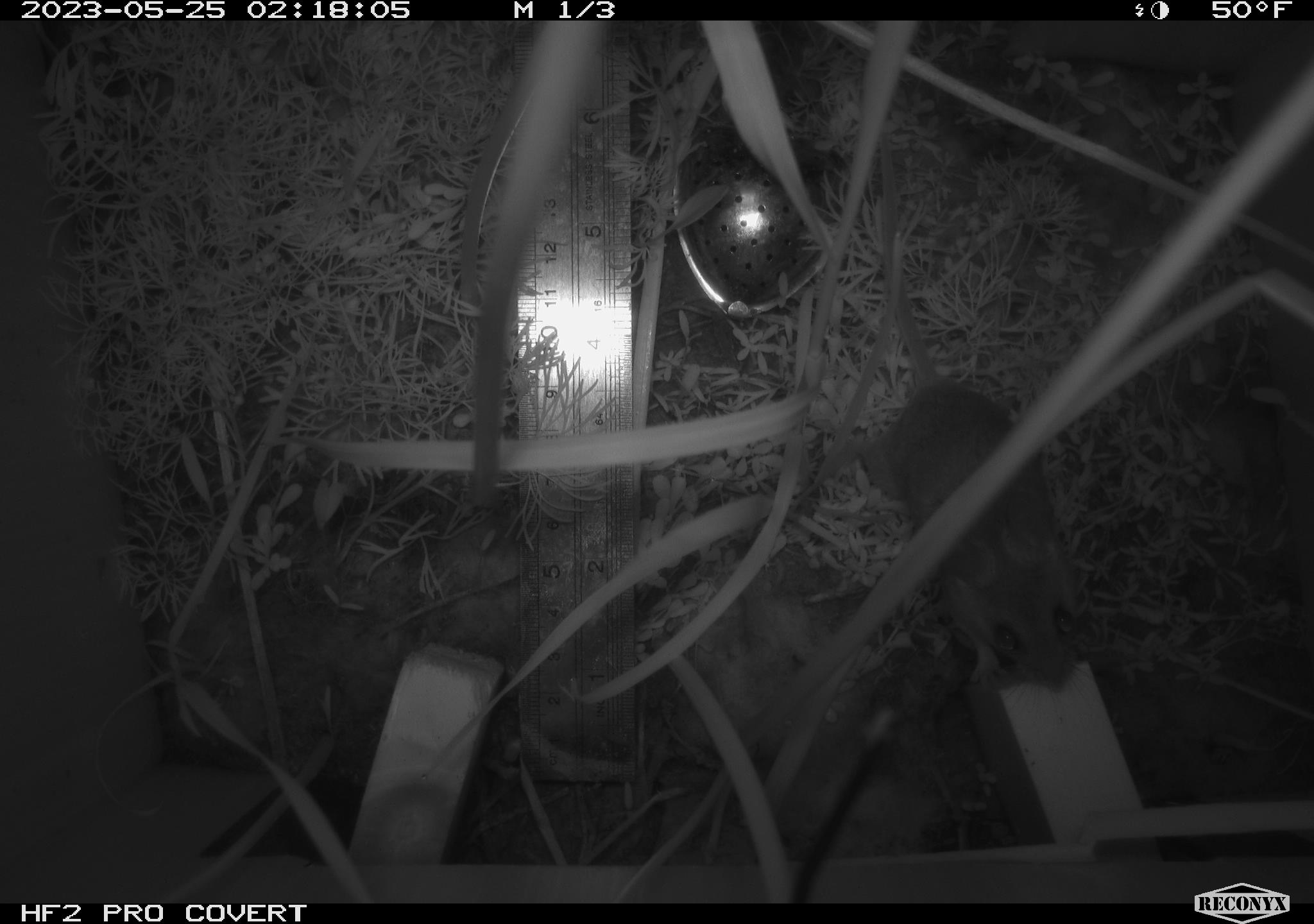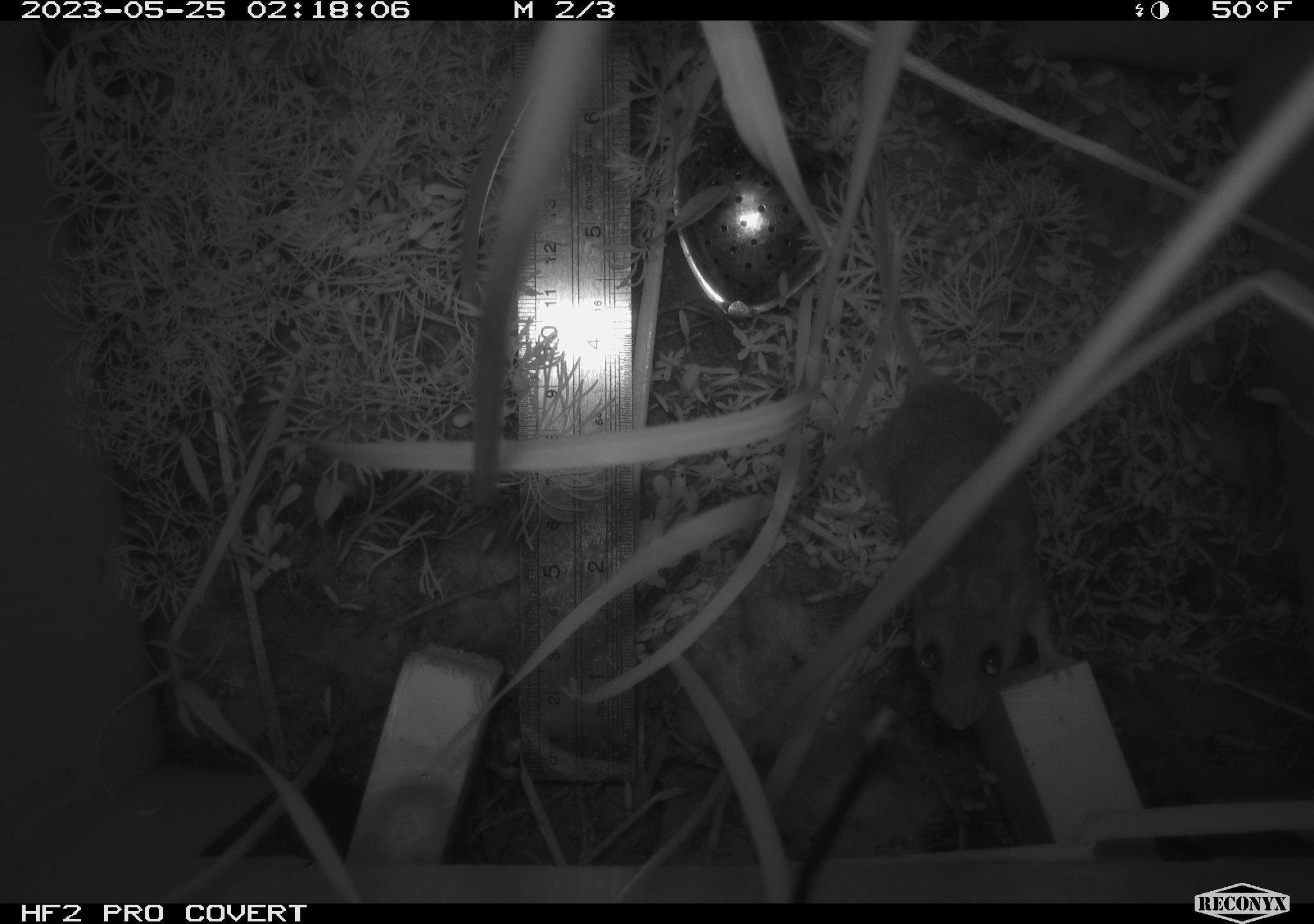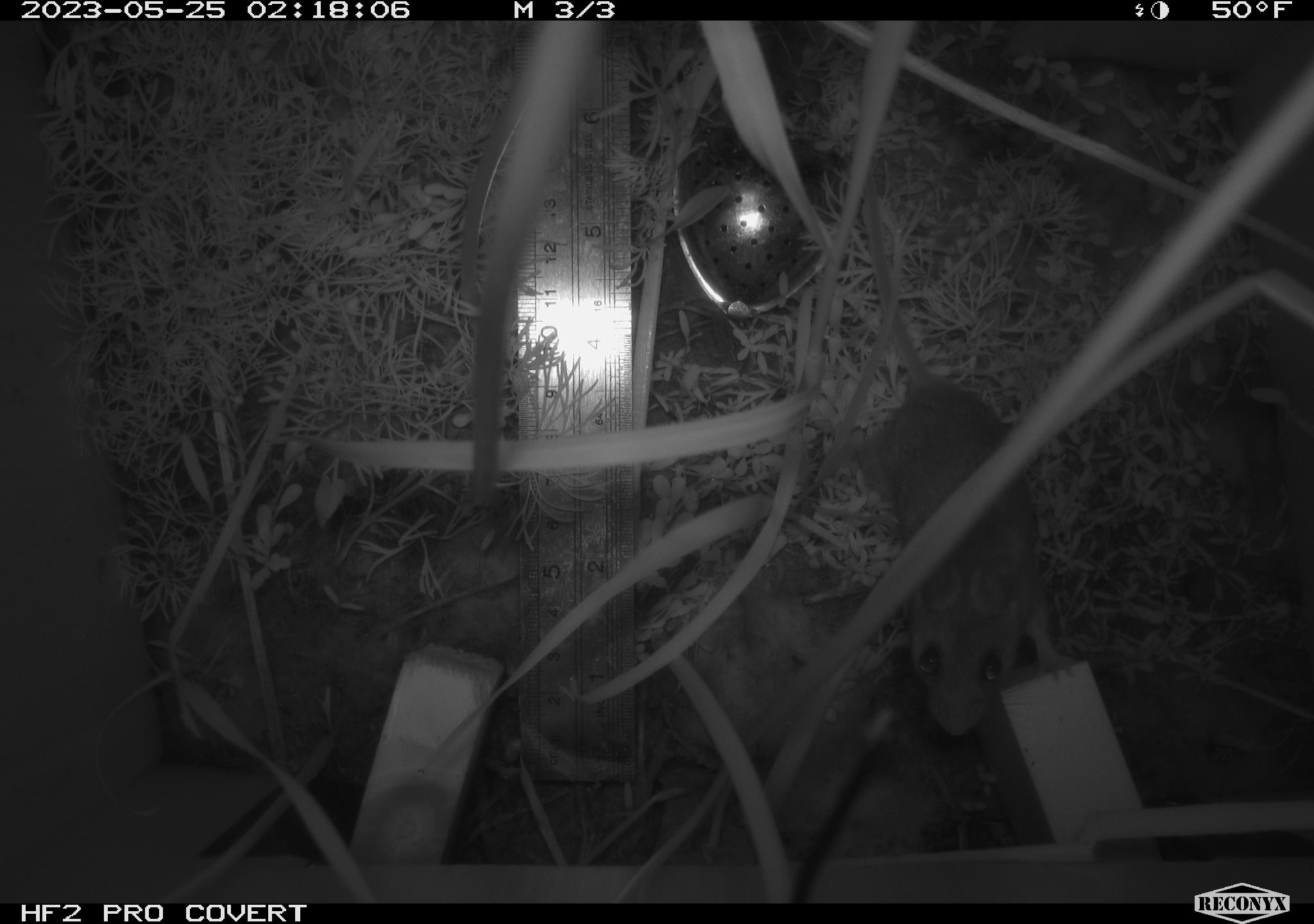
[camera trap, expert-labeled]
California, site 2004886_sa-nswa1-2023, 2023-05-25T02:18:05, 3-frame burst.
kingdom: Animalia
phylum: Chordata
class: Mammalia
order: Rodentia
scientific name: Rodentia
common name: mouse species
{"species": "mouse species (Rodentia)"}